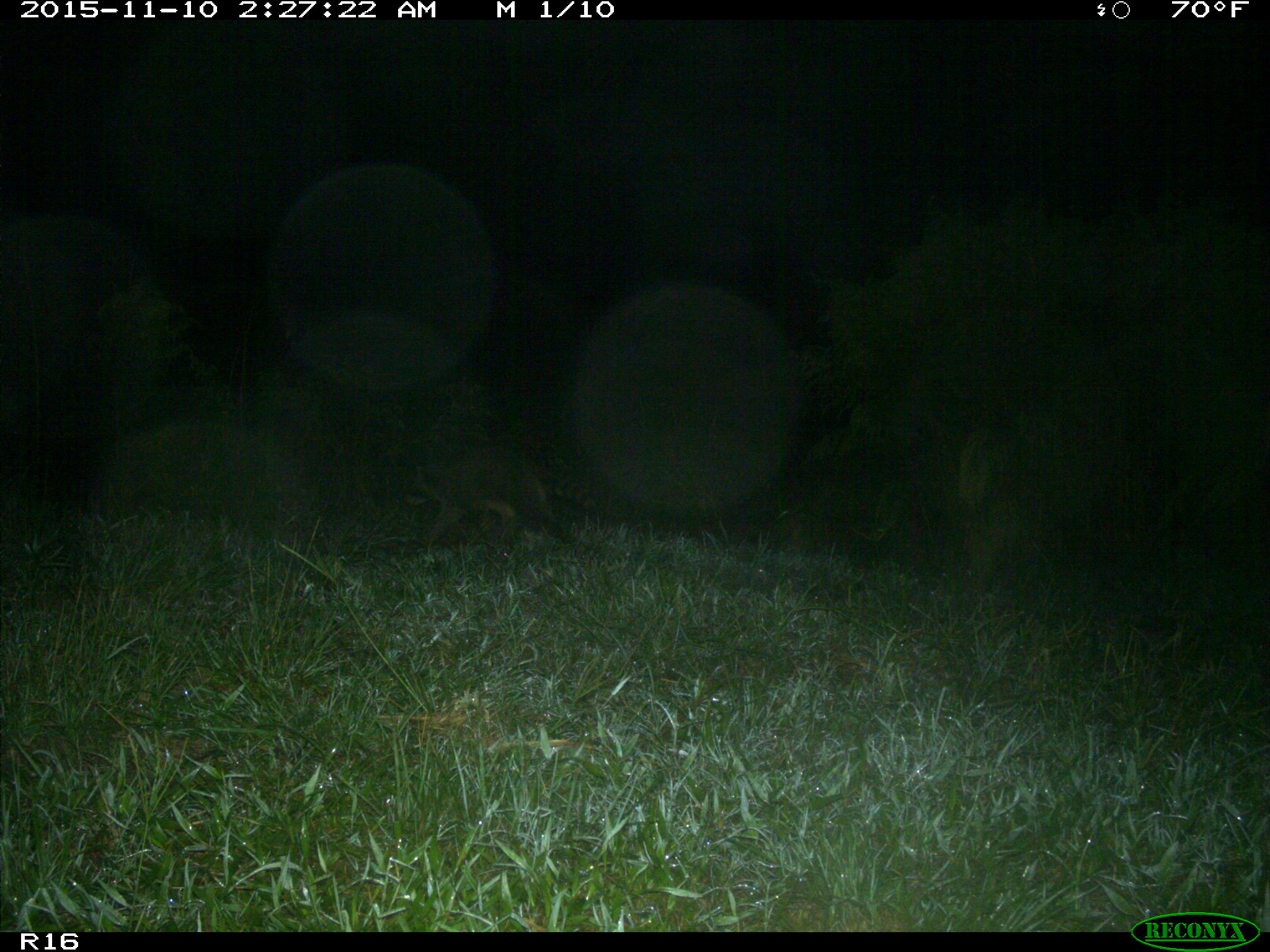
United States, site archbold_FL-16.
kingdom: Animalia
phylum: Chordata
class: Mammalia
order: Carnivora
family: Procyonidae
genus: Procyon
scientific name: Procyon lotor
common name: common raccoon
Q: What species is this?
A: Procyon lotor (common raccoon).